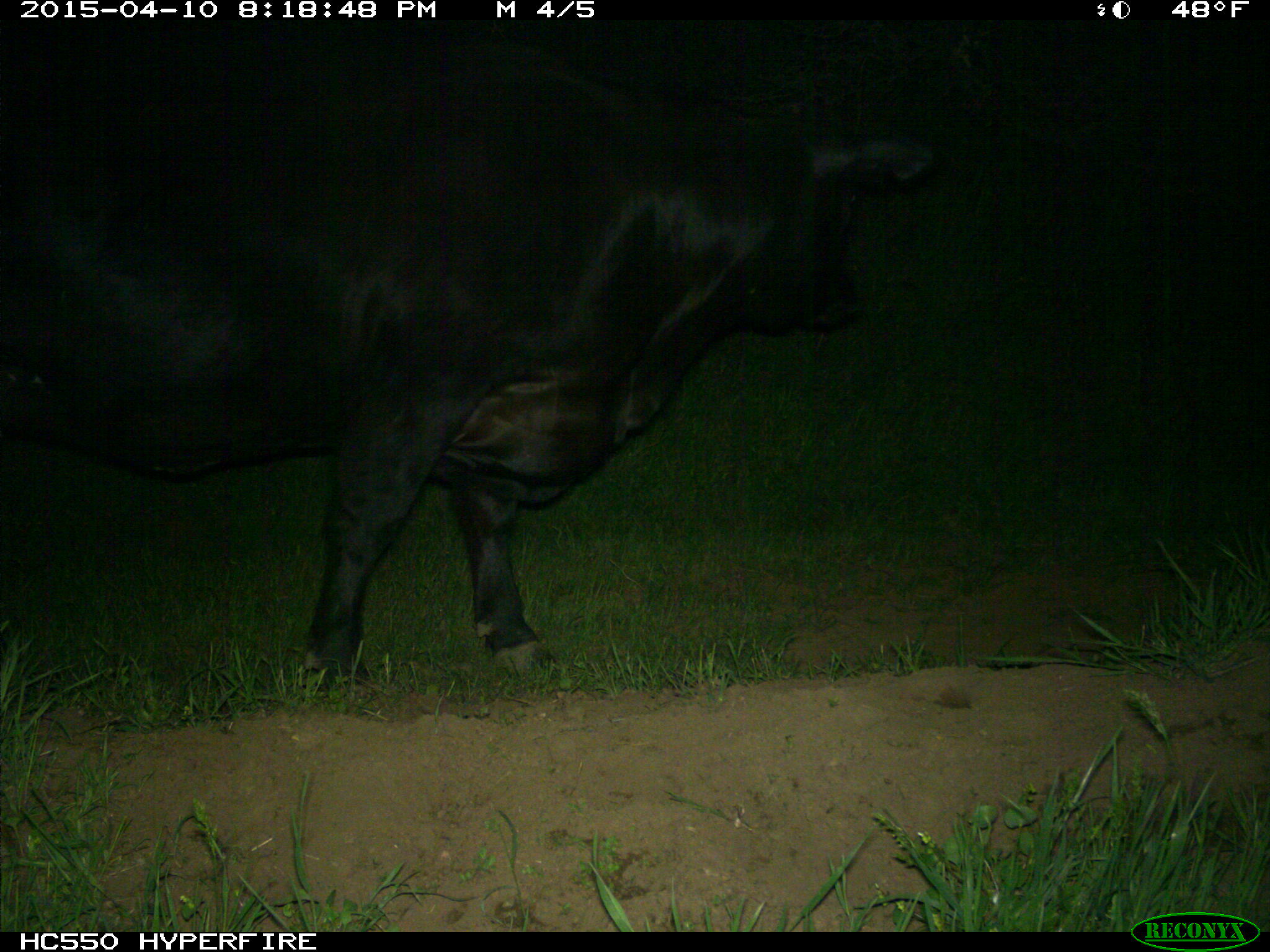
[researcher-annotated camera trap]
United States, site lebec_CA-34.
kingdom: Animalia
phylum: Chordata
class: Mammalia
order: Artiodactyla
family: Bovidae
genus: Bos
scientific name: Bos taurus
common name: domestic cow